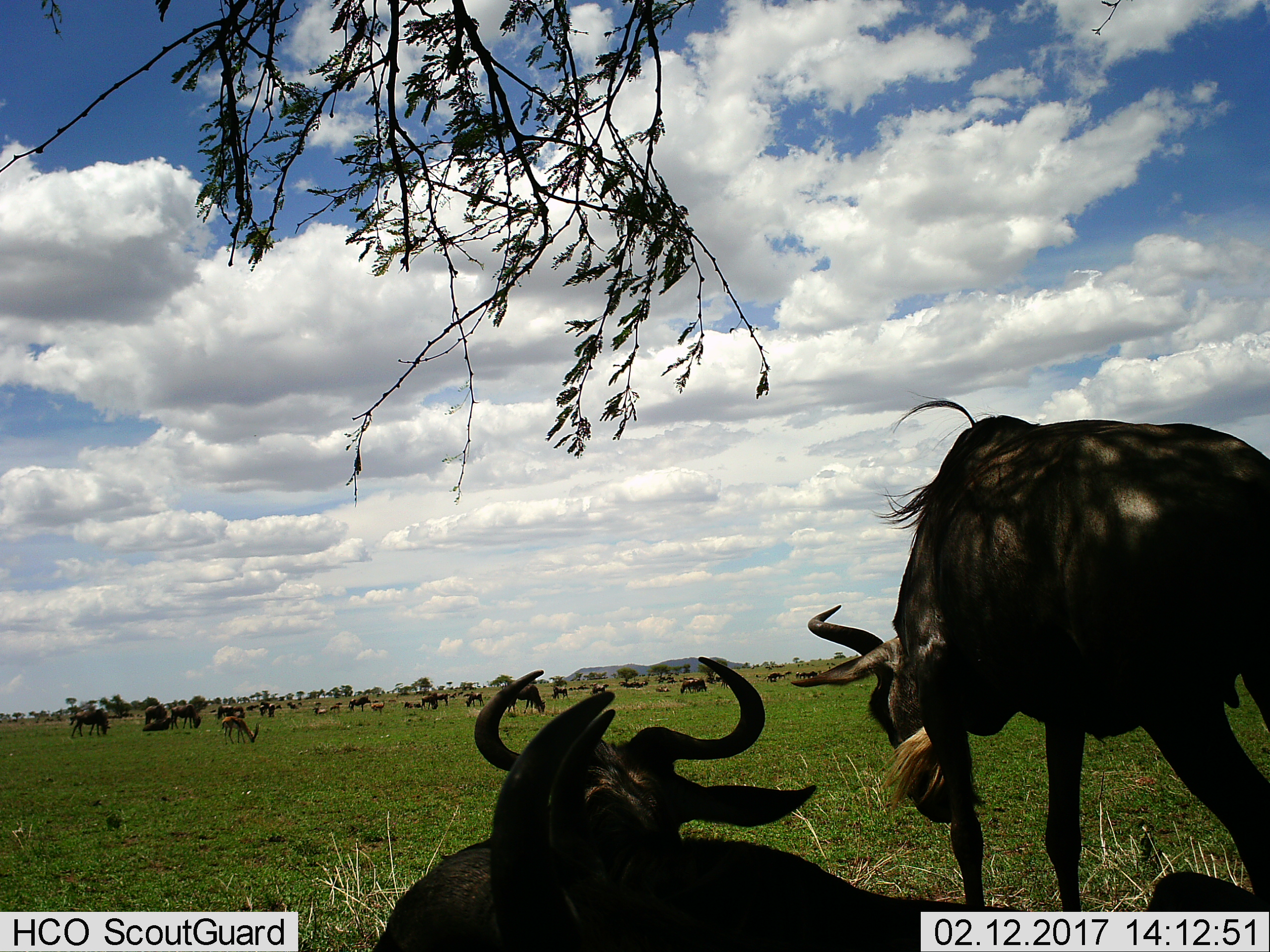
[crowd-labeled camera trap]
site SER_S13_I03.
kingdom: Animalia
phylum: Chordata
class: Mammalia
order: Artiodactyla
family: Bovidae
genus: Eudorcas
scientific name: Eudorcas thomsonii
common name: thomson's gazelle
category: gazellethomsons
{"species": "gazellethomsons (thomson's gazelle) (Eudorcas thomsonii)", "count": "3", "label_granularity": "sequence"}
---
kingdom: Animalia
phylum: Chordata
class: Mammalia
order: Artiodactyla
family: Bovidae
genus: Connochaetes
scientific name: Connochaetes taurinus taurinus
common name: blue wildebeest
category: wildebeestblue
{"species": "wildebeestblue (blue wildebeest) (Connochaetes taurinus taurinus)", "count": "11-50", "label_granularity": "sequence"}